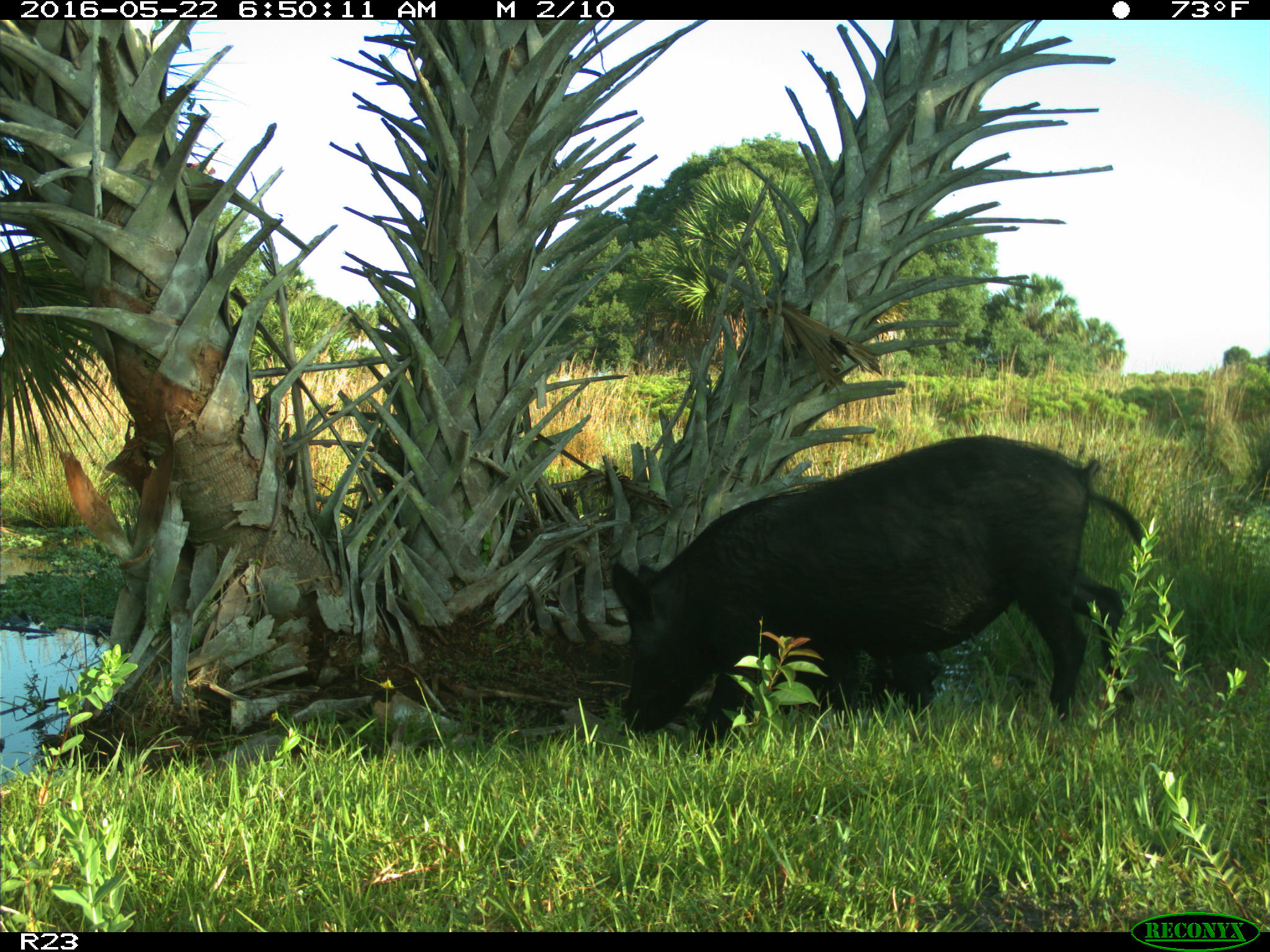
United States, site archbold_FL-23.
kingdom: Animalia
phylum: Chordata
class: Mammalia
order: Artiodactyla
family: Suidae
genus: Sus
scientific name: Sus scrofa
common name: wild boar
Sus scrofa (wild boar).